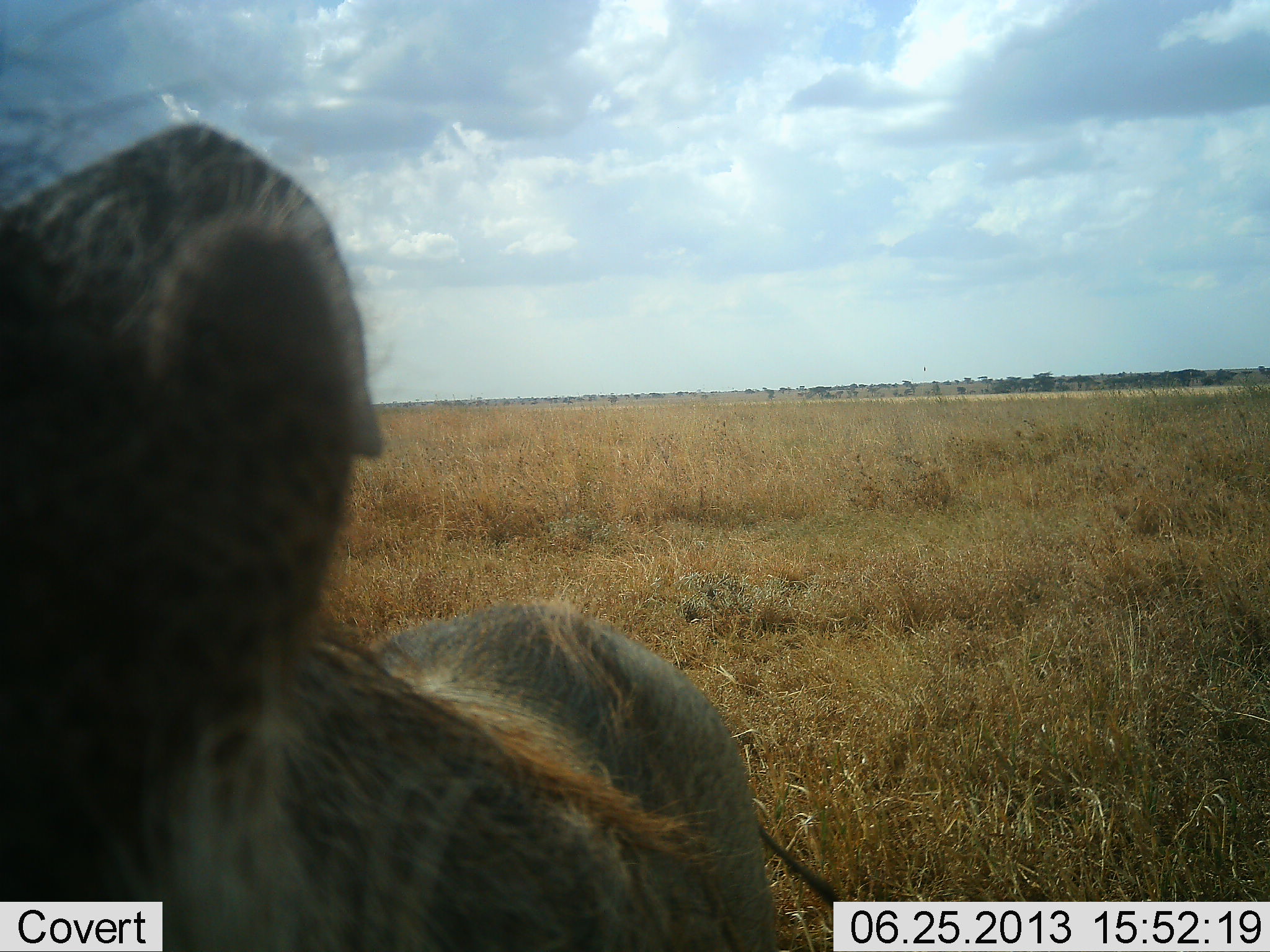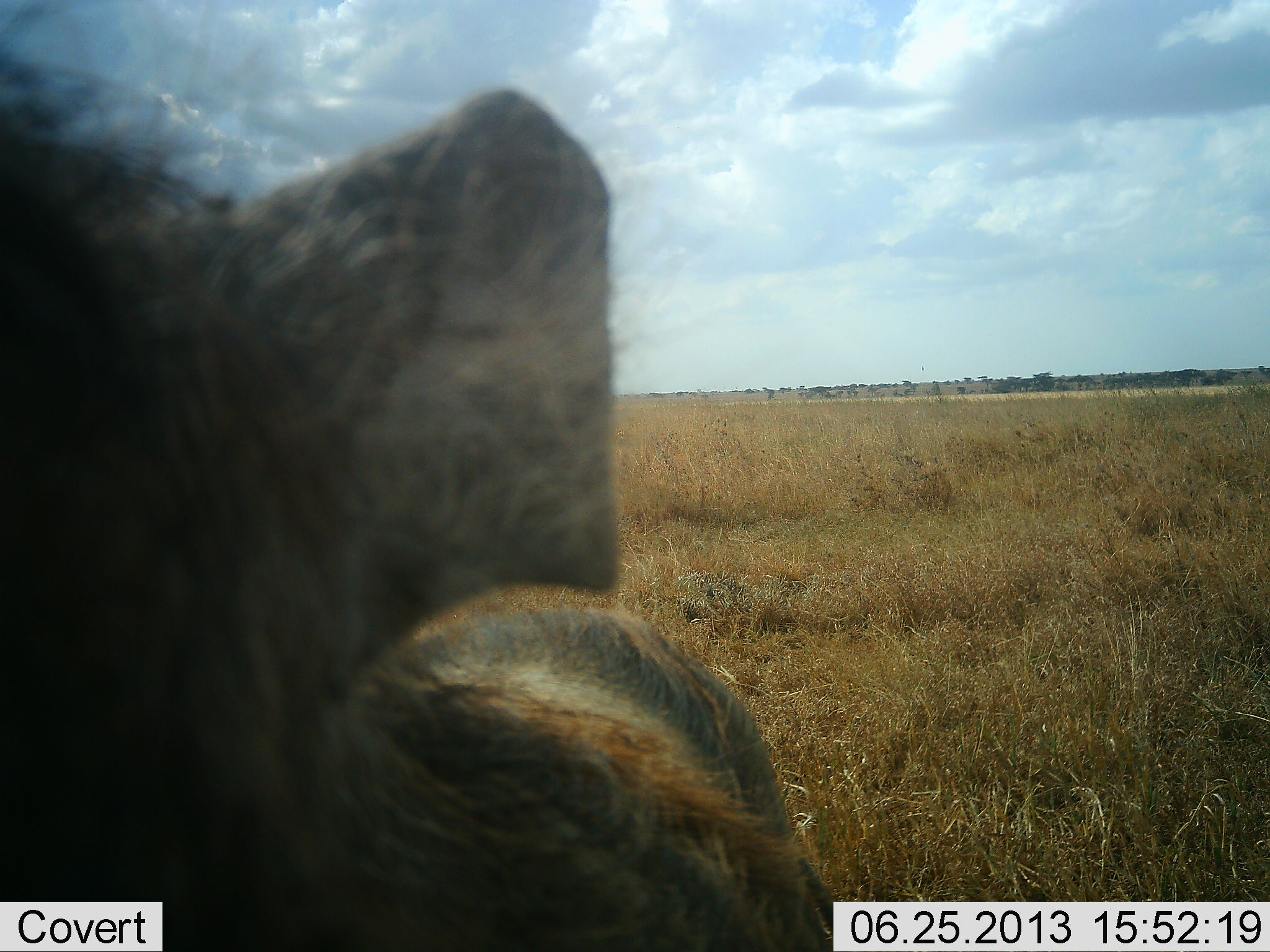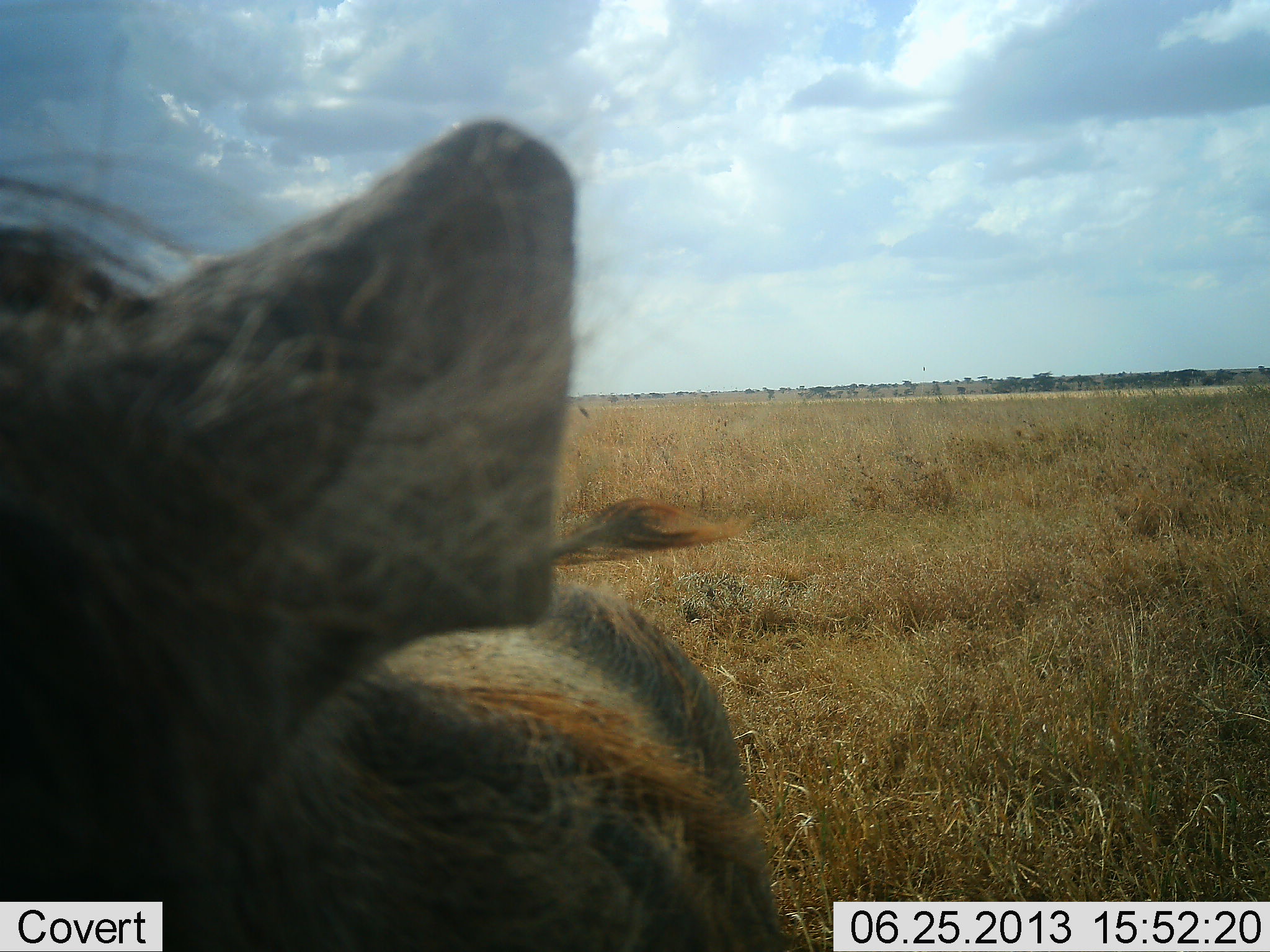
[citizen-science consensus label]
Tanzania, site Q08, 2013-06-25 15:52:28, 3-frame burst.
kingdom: Animalia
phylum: Chordata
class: Mammalia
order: Artiodactyla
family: Suidae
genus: Phacochoerus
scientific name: Phacochoerus africanus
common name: warthog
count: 1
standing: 87%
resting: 0%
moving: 0%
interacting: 7%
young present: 0%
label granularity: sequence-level